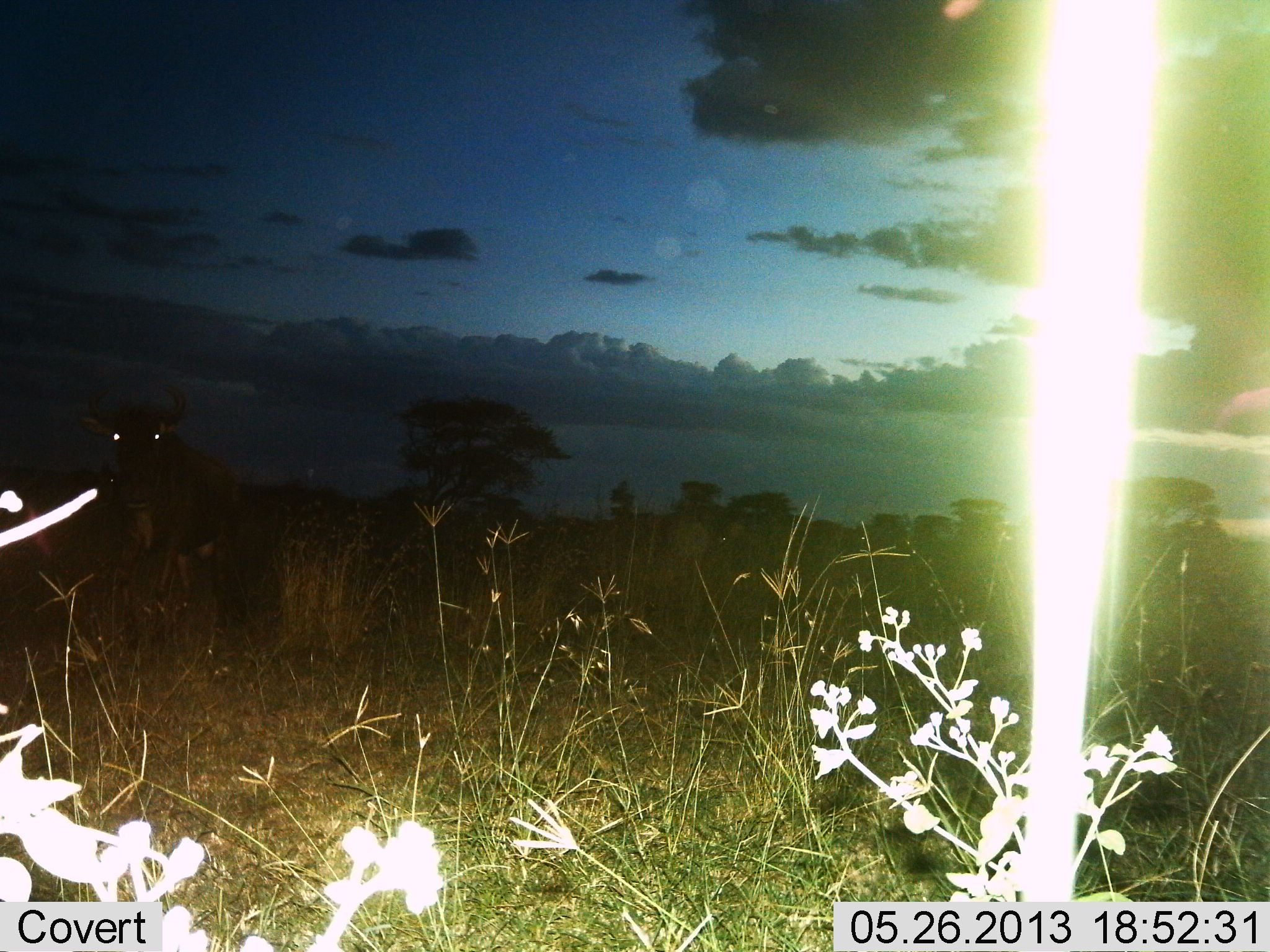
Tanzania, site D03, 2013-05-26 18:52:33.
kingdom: Animalia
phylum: Chordata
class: Mammalia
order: Artiodactyla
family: Bovidae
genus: Connochaetes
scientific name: Connochaetes taurinus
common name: blue wildebeest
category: wildebeest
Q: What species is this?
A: Wildebeest (blue wildebeest) (Connochaetes taurinus).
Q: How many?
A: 1.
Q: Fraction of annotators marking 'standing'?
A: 100%.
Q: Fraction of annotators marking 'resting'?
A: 0%.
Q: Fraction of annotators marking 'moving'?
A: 0%.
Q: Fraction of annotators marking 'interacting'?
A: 0%.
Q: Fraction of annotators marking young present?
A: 0%.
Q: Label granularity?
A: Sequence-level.